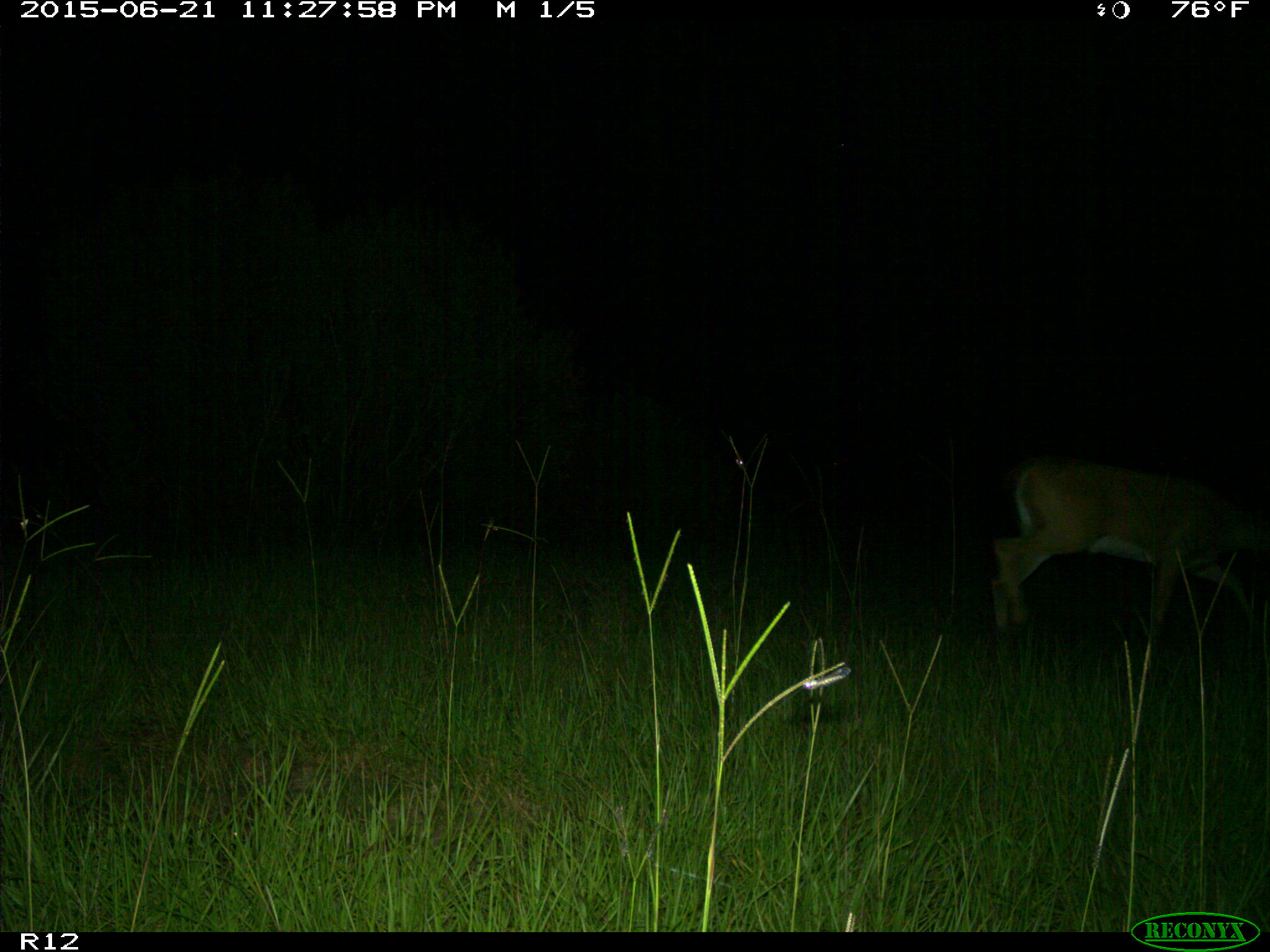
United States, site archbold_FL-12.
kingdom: Animalia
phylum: Chordata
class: Mammalia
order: Artiodactyla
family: Cervidae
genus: Odocoileus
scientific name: Odocoileus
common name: deer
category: unidentified deer